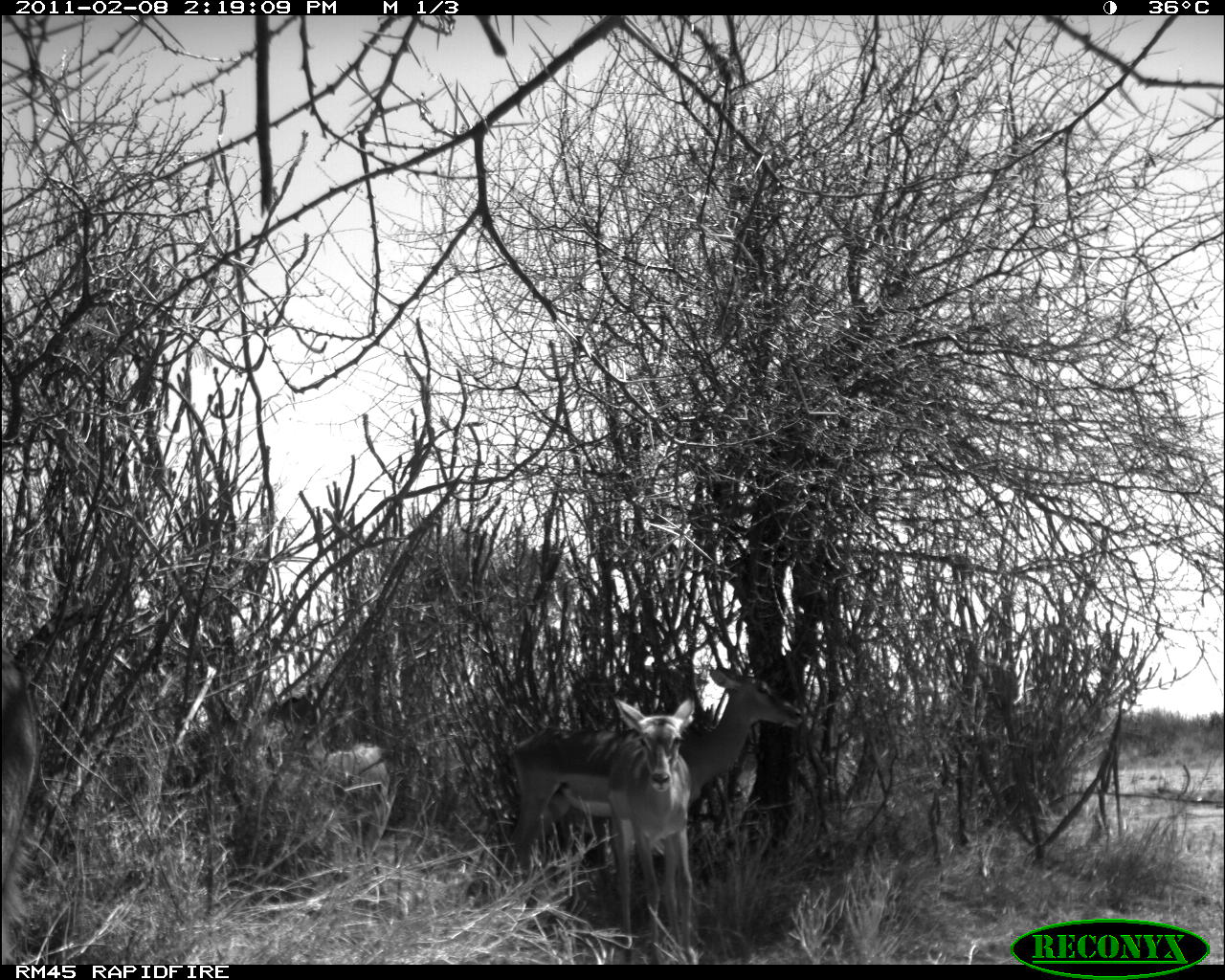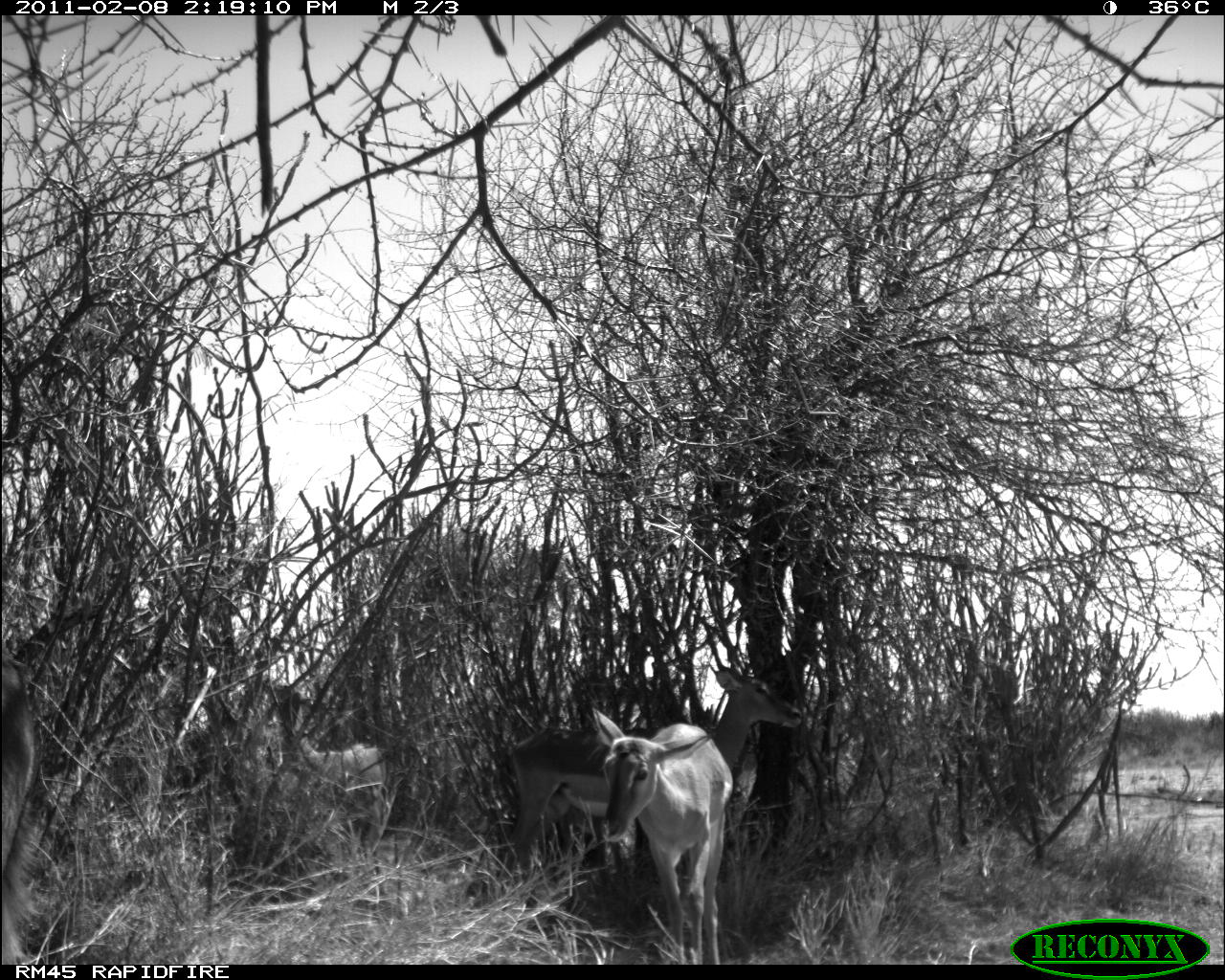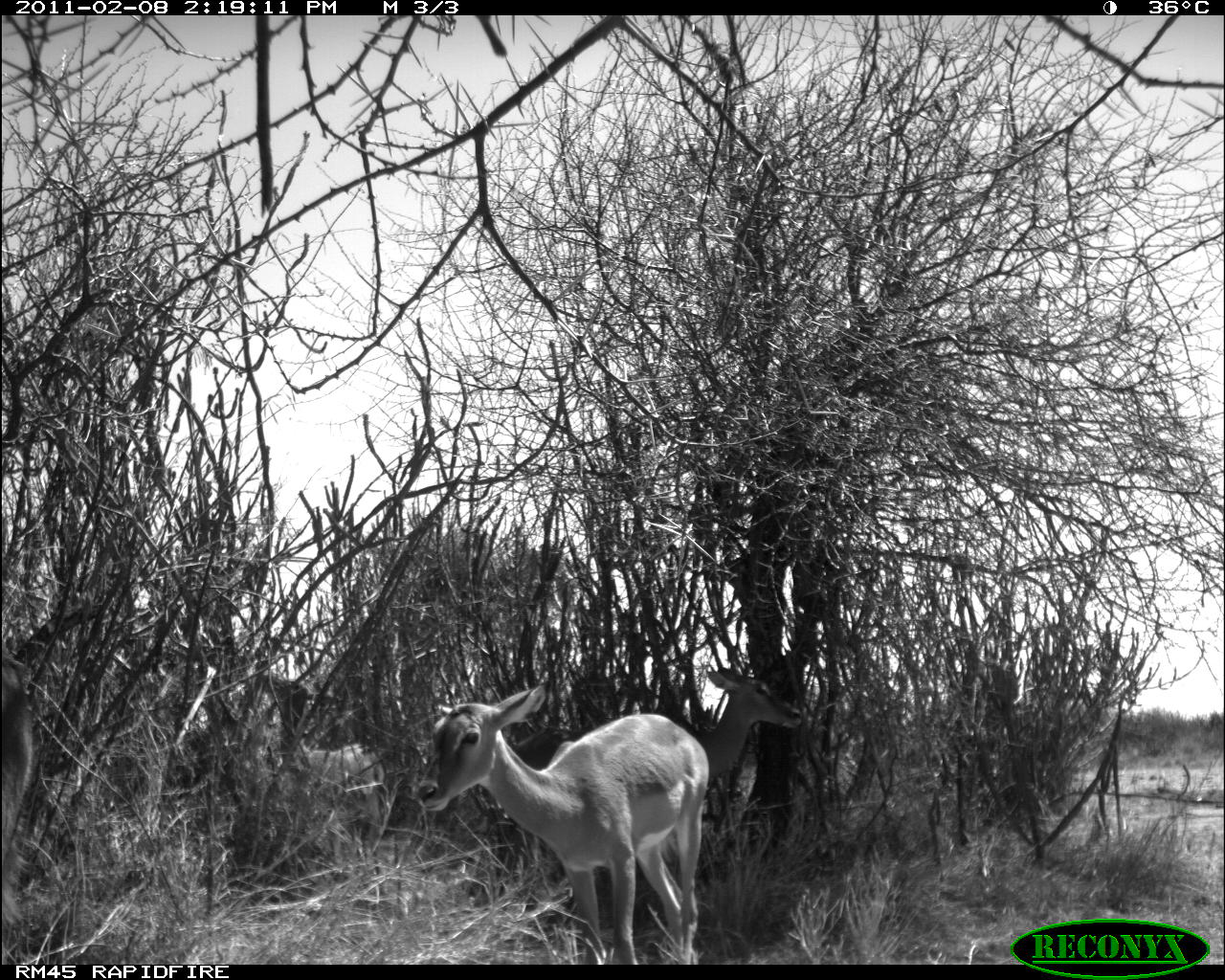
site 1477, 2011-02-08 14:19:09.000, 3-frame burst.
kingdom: Animalia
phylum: Chordata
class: Mammalia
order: Artiodactyla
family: Bovidae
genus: Aepyceros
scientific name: Aepyceros melampus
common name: impala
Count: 4.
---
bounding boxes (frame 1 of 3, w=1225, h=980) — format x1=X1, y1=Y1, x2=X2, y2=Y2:
aepyceros melampus: x1=506, y1=666, x2=803, y2=882; x1=596, y1=693, x2=702, y2=961; x1=268, y1=676, x2=404, y2=855; x1=0, y1=644, x2=40, y2=964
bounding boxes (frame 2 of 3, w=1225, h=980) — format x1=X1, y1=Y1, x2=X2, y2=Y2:
aepyceros melampus: x1=505, y1=662, x2=802, y2=875; x1=591, y1=707, x2=735, y2=964; x1=258, y1=676, x2=396, y2=850; x1=1, y1=637, x2=47, y2=964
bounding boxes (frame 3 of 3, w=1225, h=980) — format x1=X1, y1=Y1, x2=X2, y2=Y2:
aepyceros melampus: x1=408, y1=681, x2=709, y2=964; x1=526, y1=659, x2=804, y2=960; x1=244, y1=672, x2=402, y2=871; x1=3, y1=651, x2=33, y2=926